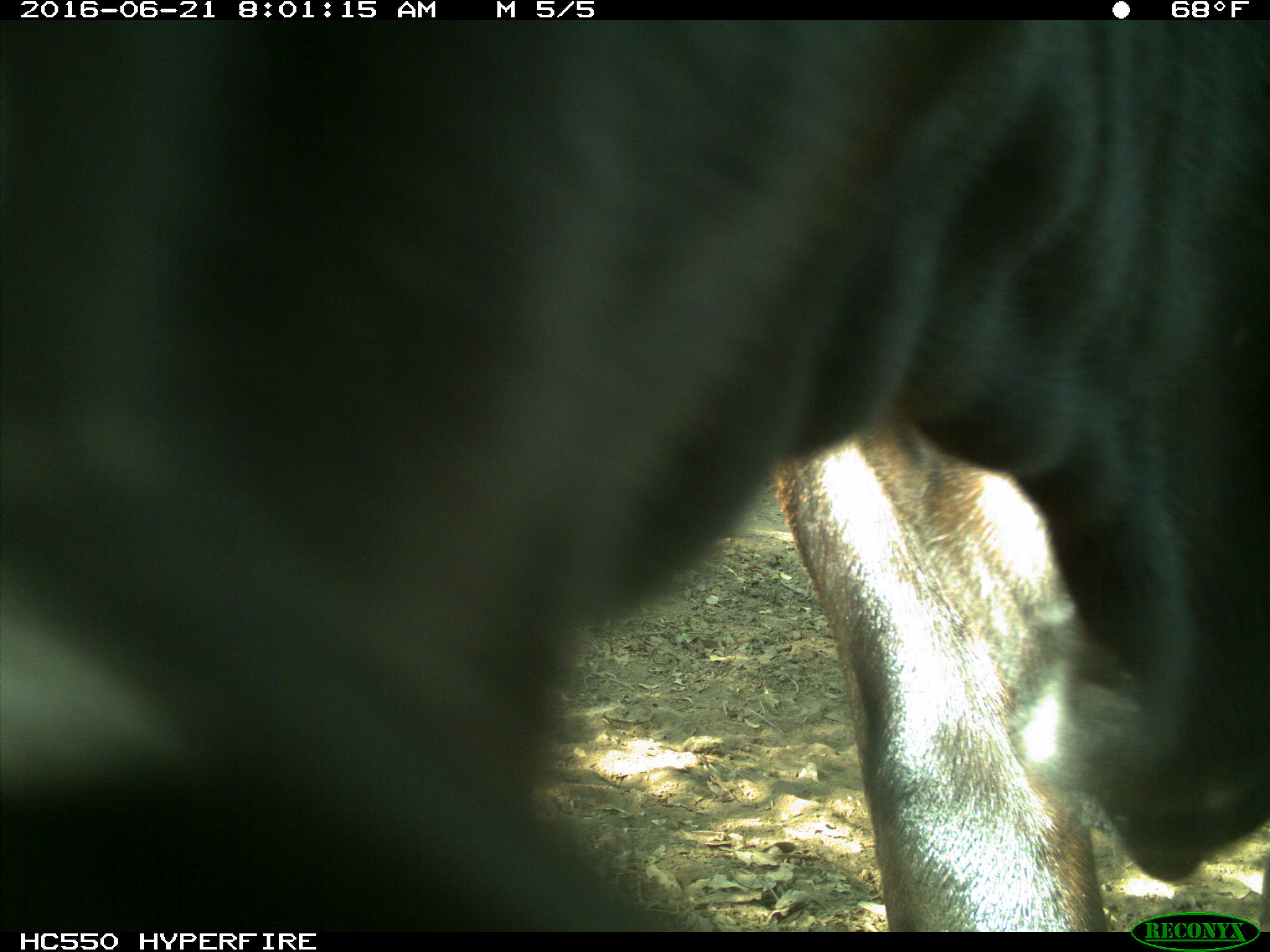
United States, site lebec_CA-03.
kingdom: Animalia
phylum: Chordata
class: Mammalia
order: Artiodactyla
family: Bovidae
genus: Bos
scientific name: Bos taurus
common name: domestic cow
Bos taurus (domestic cow).